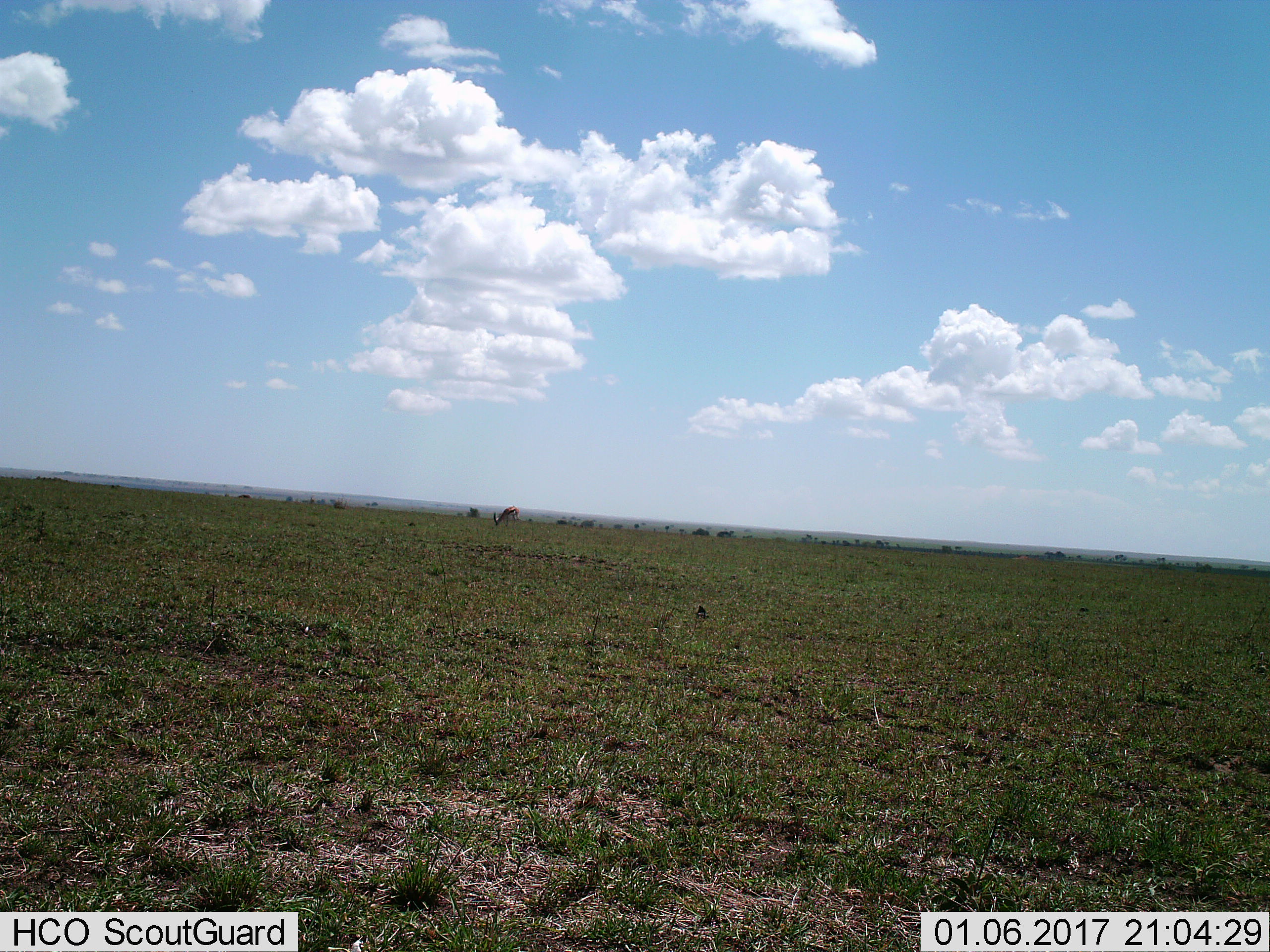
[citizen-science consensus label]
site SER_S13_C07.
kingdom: Animalia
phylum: Chordata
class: Mammalia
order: Artiodactyla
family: Bovidae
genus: Eudorcas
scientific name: Eudorcas thomsonii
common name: thomson's gazelle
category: gazellethomsons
Gazellethomsons (thomson's gazelle) (Eudorcas thomsonii), count 1. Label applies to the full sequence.